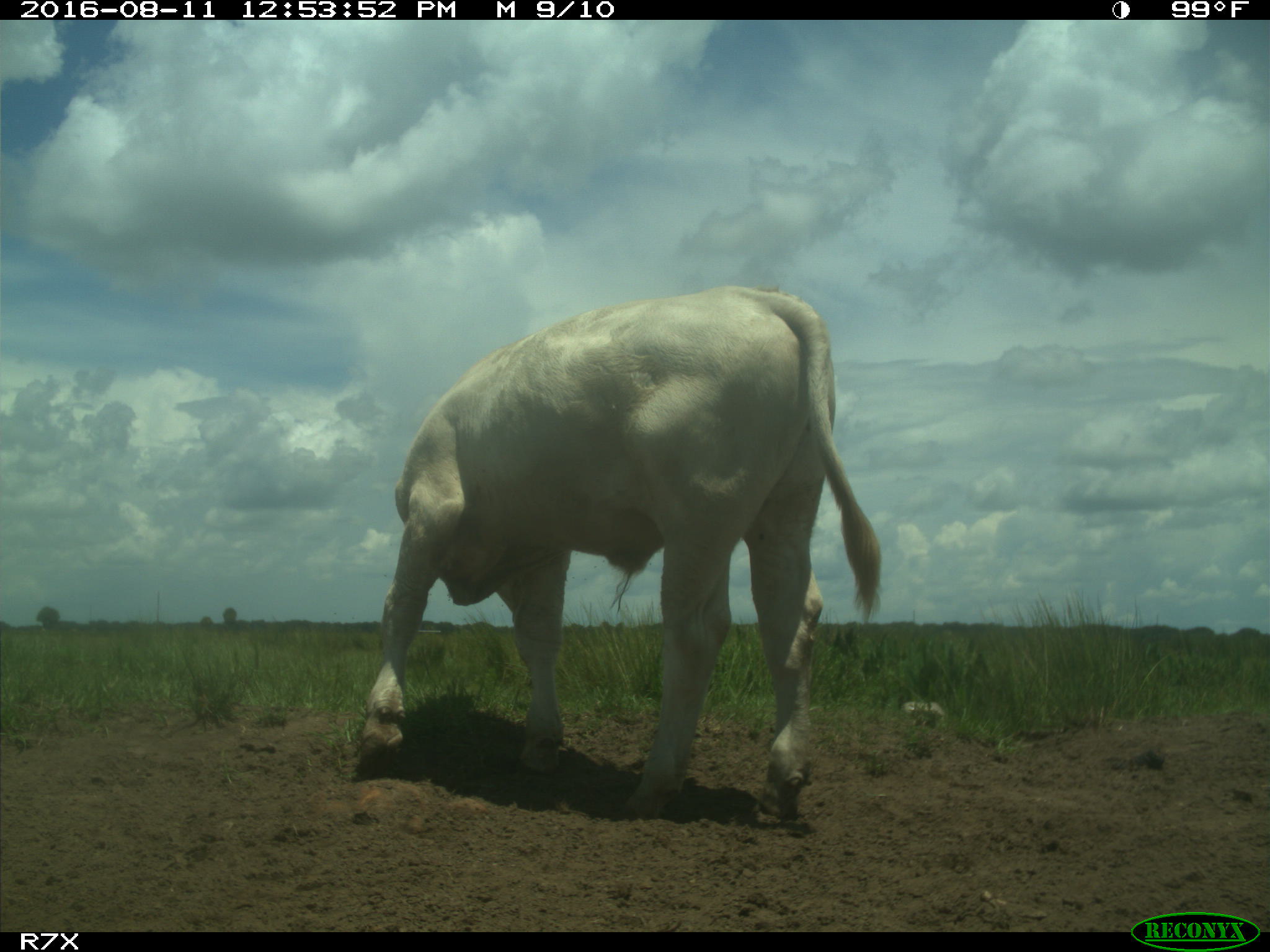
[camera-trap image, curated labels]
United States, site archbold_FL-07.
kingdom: Animalia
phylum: Chordata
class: Mammalia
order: Artiodactyla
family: Bovidae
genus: Bos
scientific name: Bos taurus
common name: domestic cow